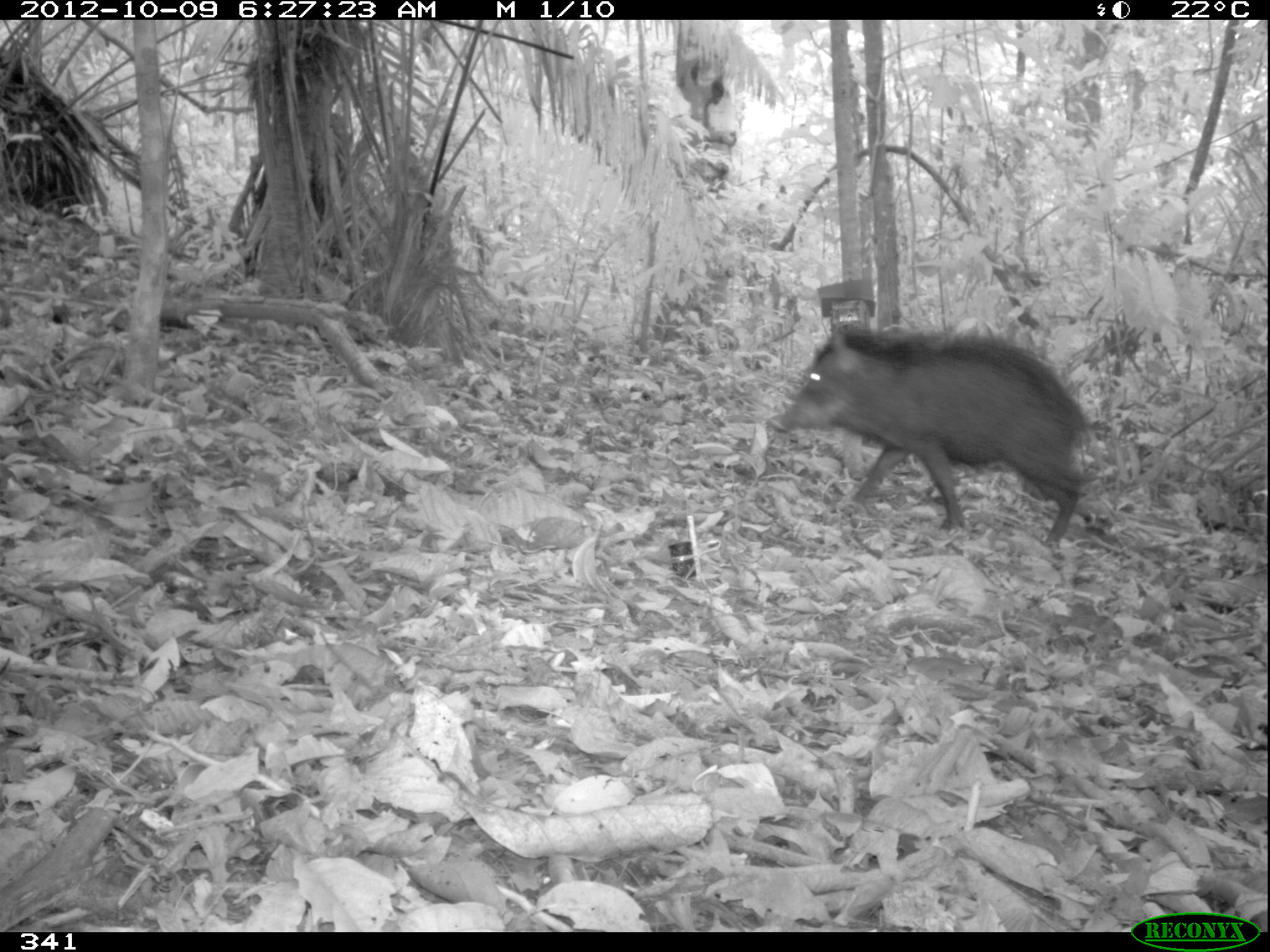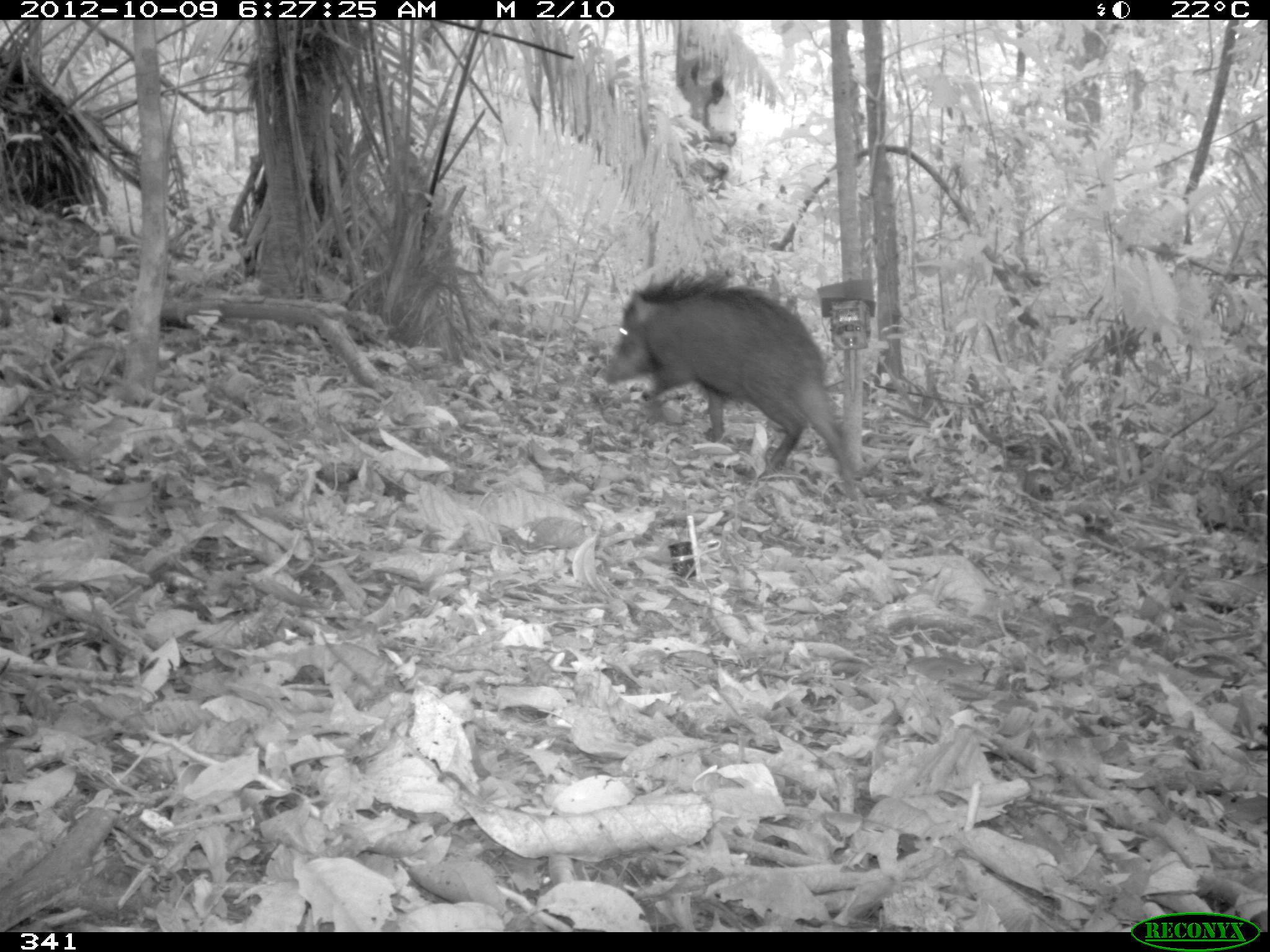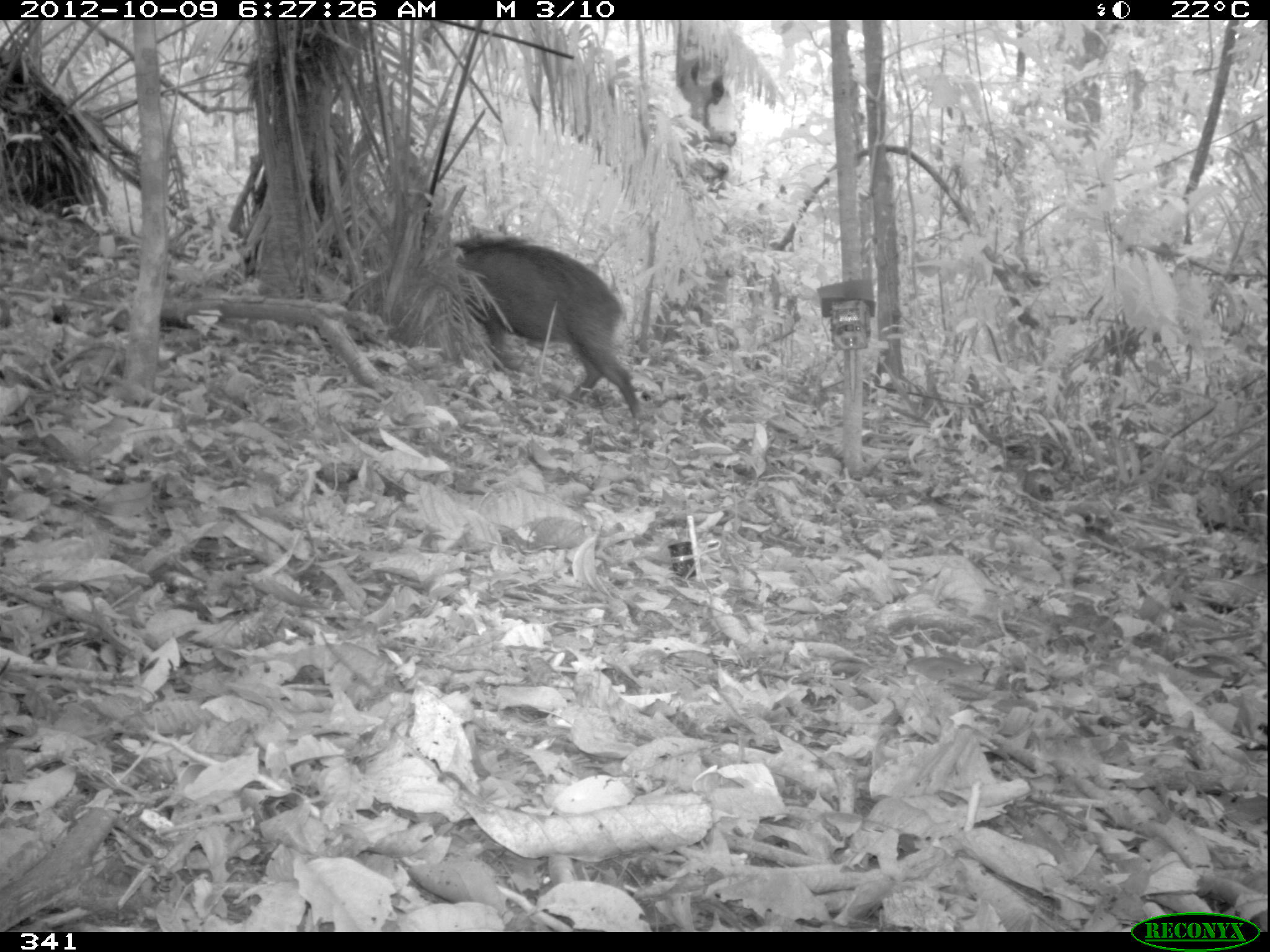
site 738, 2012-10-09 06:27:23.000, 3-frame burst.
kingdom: Animalia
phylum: Chordata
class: Mammalia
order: Artiodactyla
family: Tayassuidae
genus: Tayassu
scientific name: Tayassu pecari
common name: white-lipped peccary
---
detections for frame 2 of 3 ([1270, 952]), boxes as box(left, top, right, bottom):
tayassu pecari: box(602, 267, 861, 496)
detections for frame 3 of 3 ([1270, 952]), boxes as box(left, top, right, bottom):
tayassu pecari: box(449, 235, 643, 420)